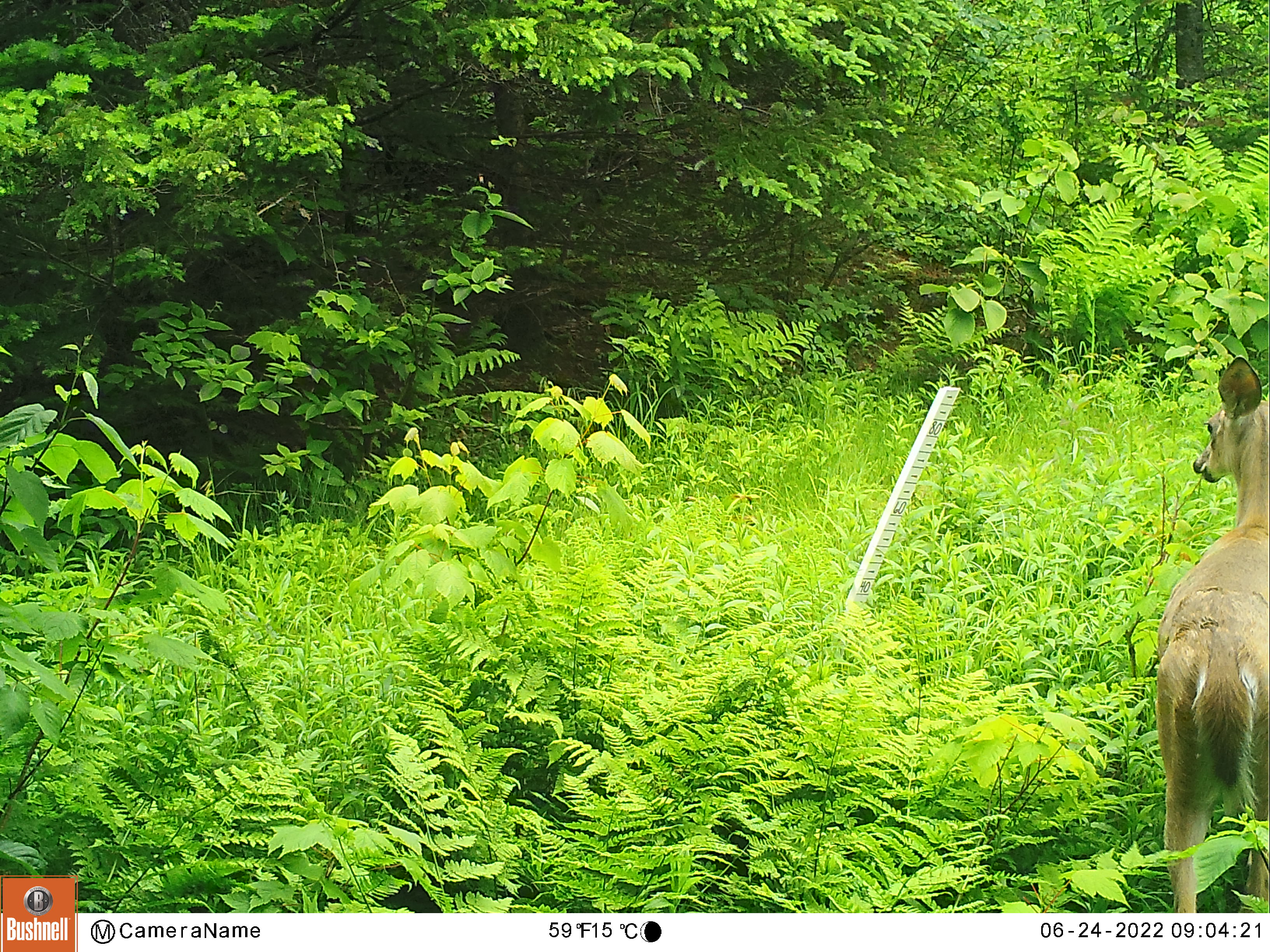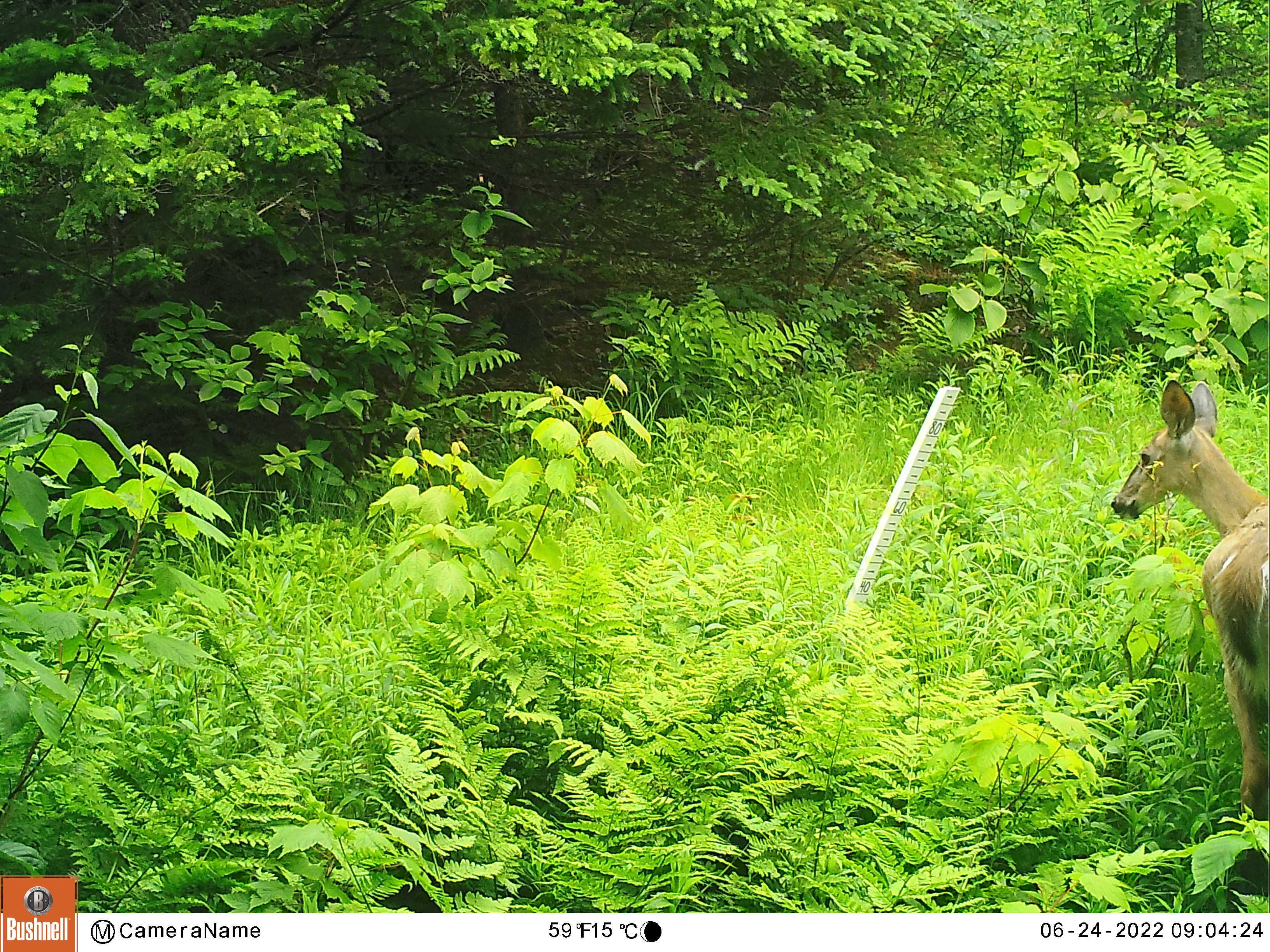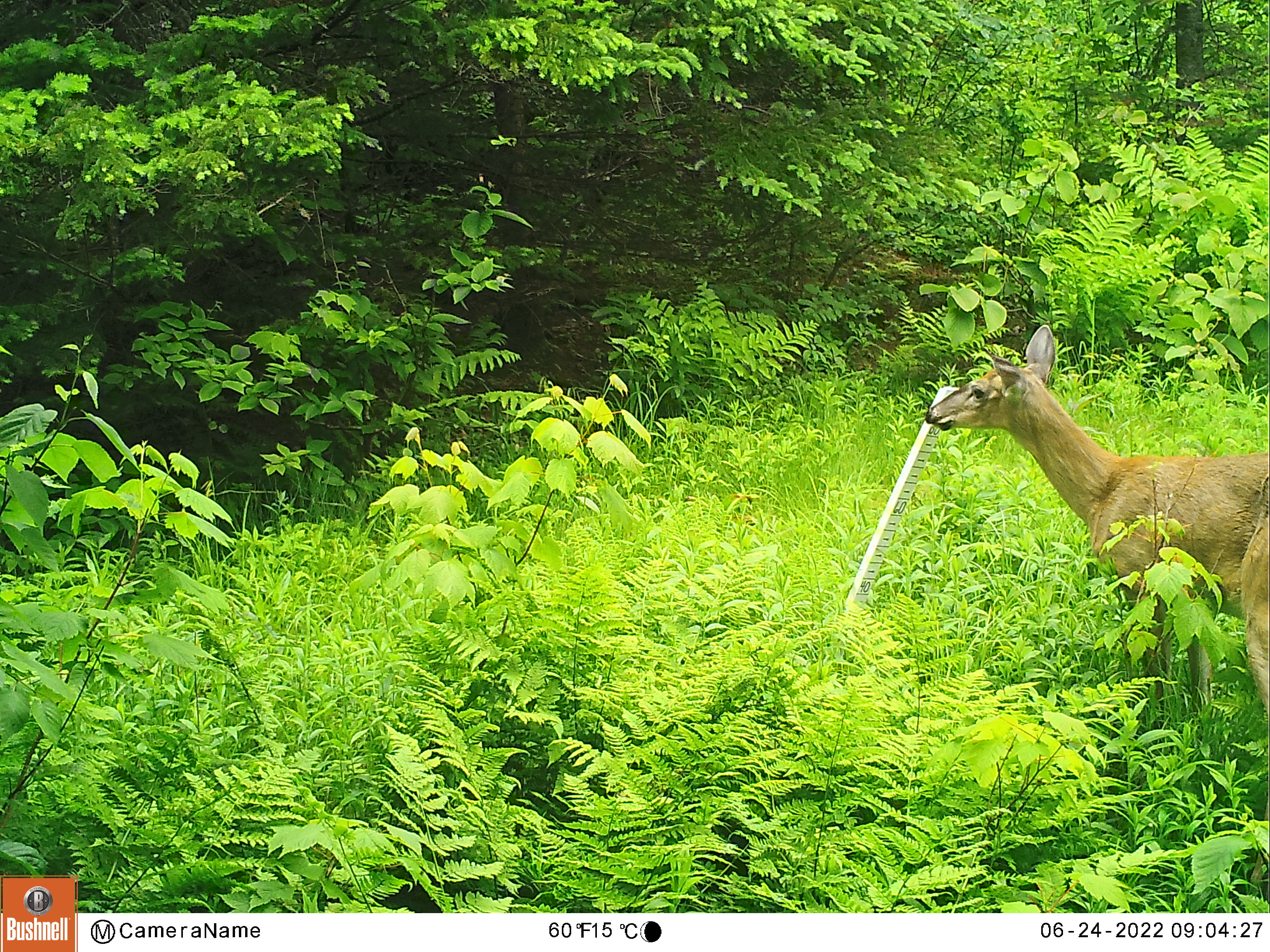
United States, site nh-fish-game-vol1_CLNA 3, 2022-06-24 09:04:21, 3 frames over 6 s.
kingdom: Animalia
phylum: Chordata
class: Mammalia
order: Artiodactyla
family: Cervidae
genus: Odocoileus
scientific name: Odocoileus virginianus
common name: white-tailed deer